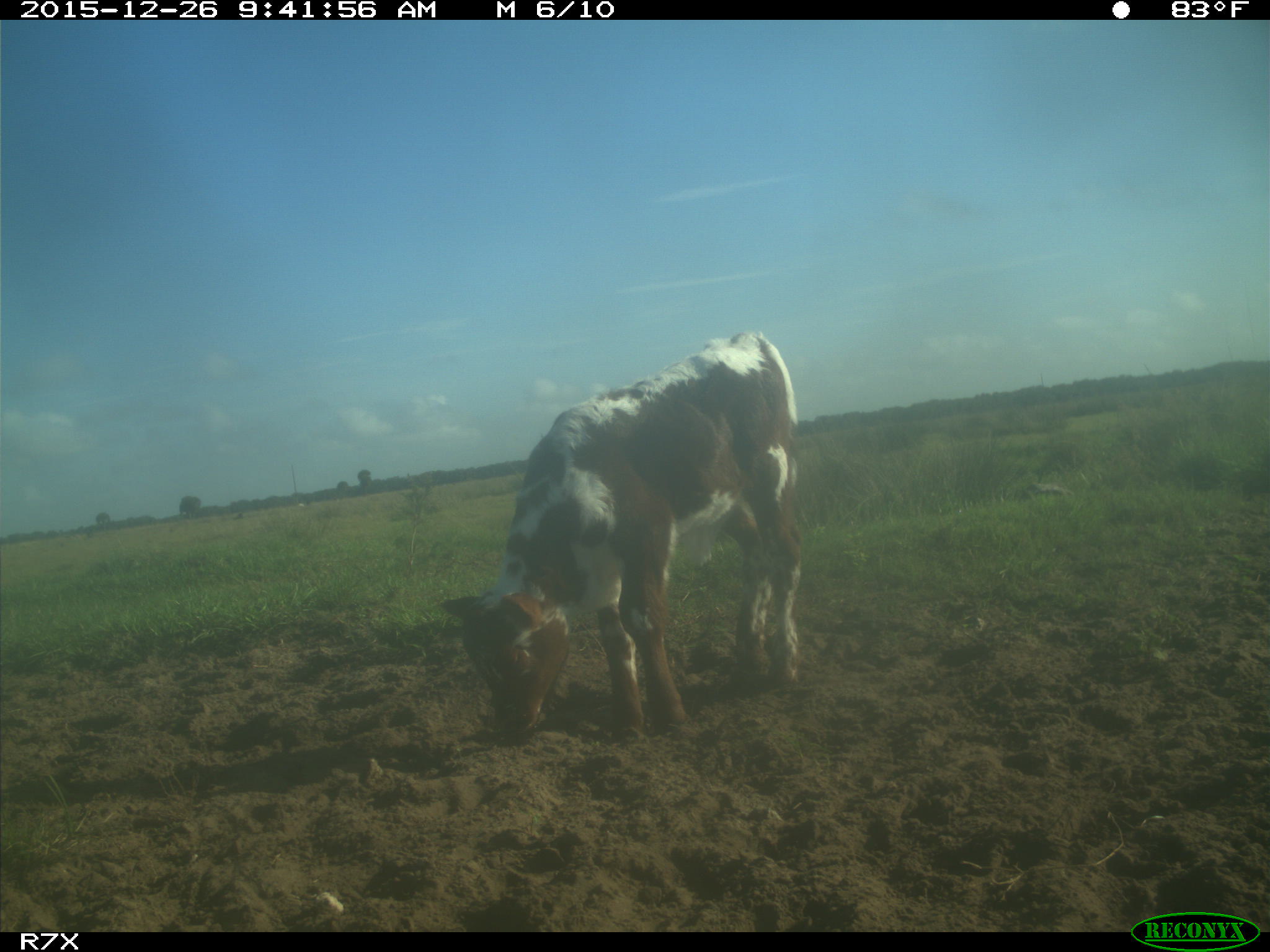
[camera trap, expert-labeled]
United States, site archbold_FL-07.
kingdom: Animalia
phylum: Chordata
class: Mammalia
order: Artiodactyla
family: Bovidae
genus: Bos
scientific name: Bos taurus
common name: domestic cow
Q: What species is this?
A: Bos taurus (domestic cow).